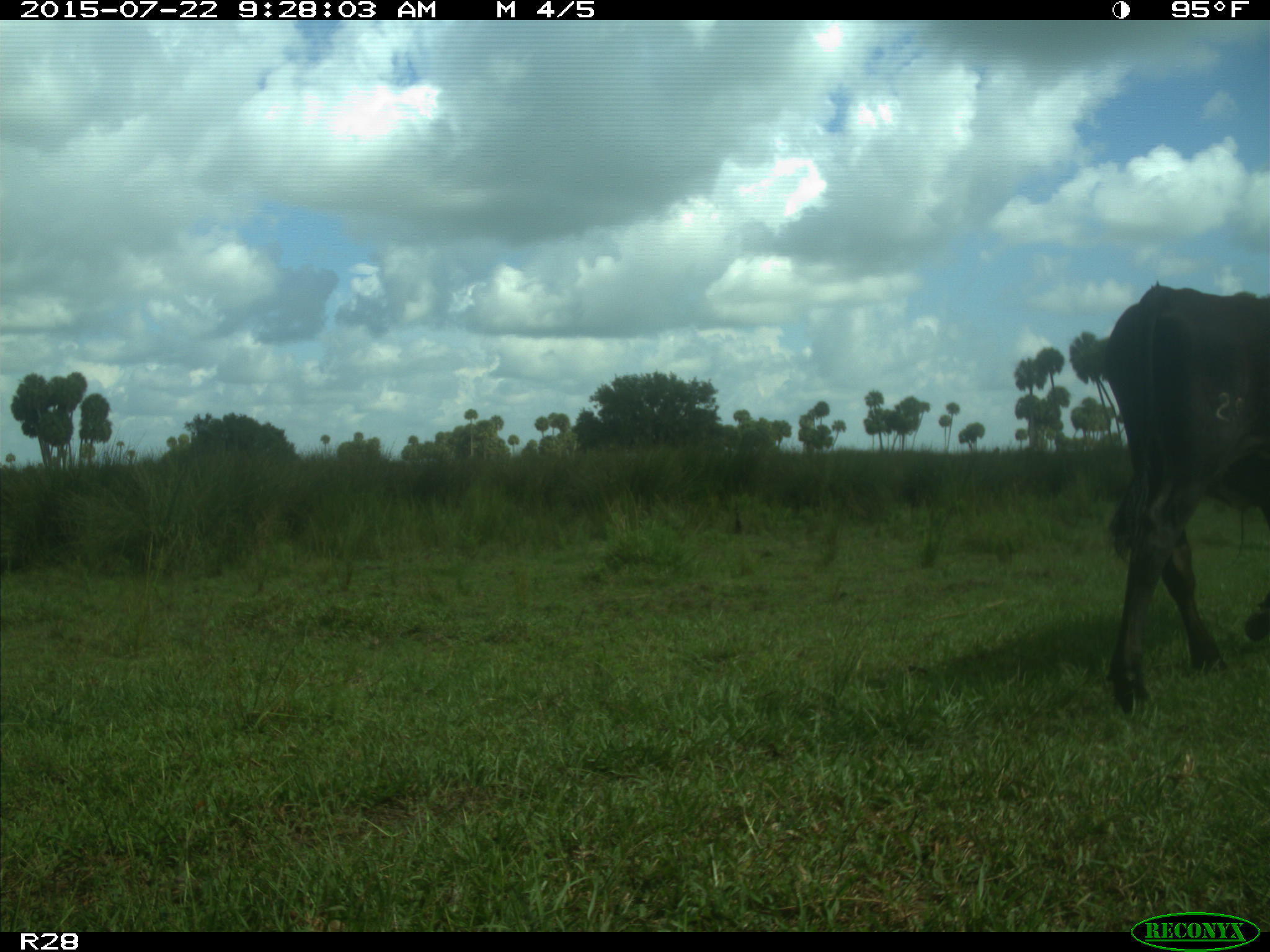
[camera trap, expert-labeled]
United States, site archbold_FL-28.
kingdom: Animalia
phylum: Chordata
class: Mammalia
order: Artiodactyla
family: Bovidae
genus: Bos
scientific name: Bos taurus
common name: domestic cow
Bos taurus (domestic cow).